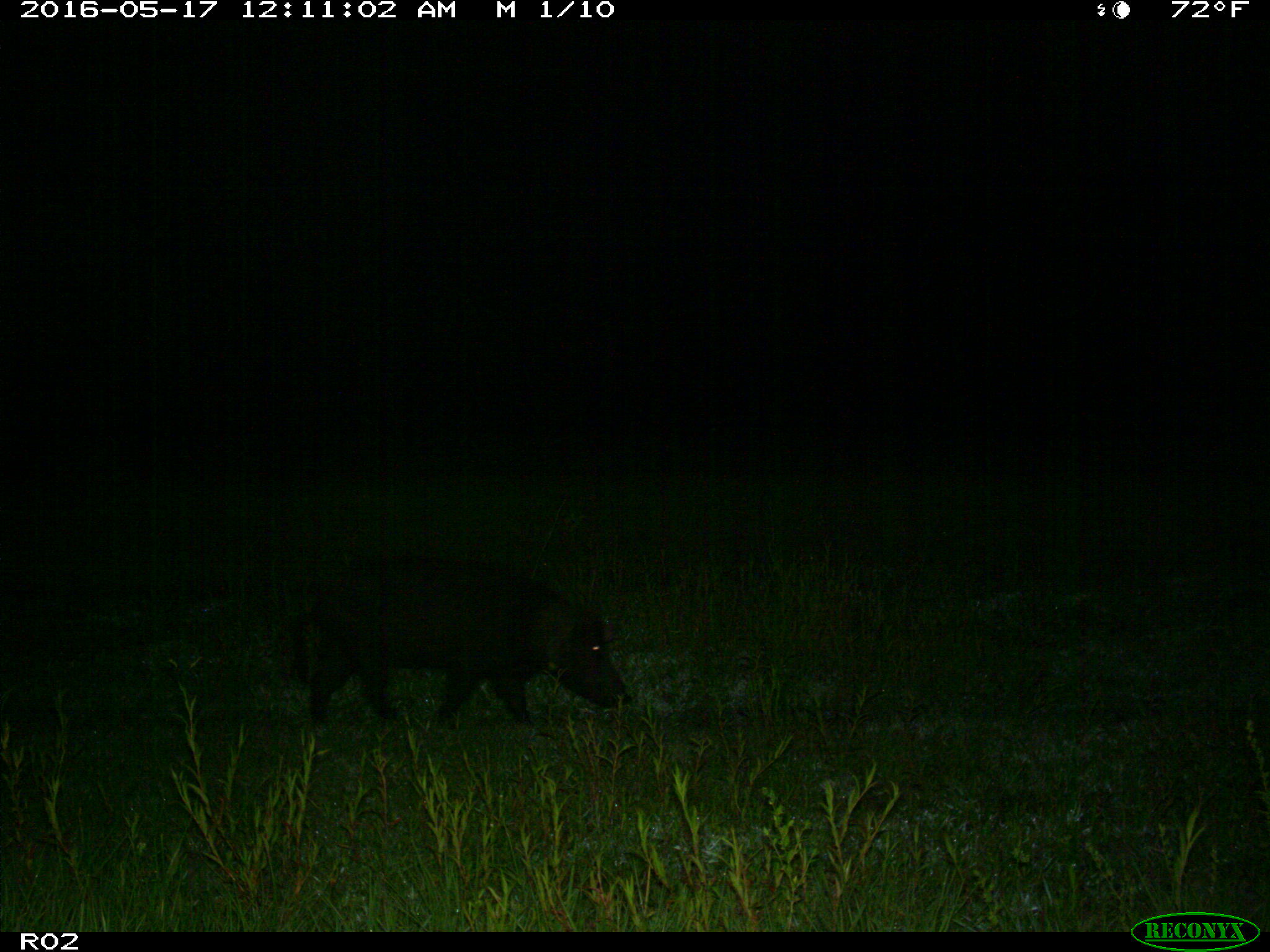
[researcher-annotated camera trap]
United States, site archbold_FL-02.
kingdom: Animalia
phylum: Chordata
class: Mammalia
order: Artiodactyla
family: Suidae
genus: Sus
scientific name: Sus scrofa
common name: wild boar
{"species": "Sus scrofa (wild boar)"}